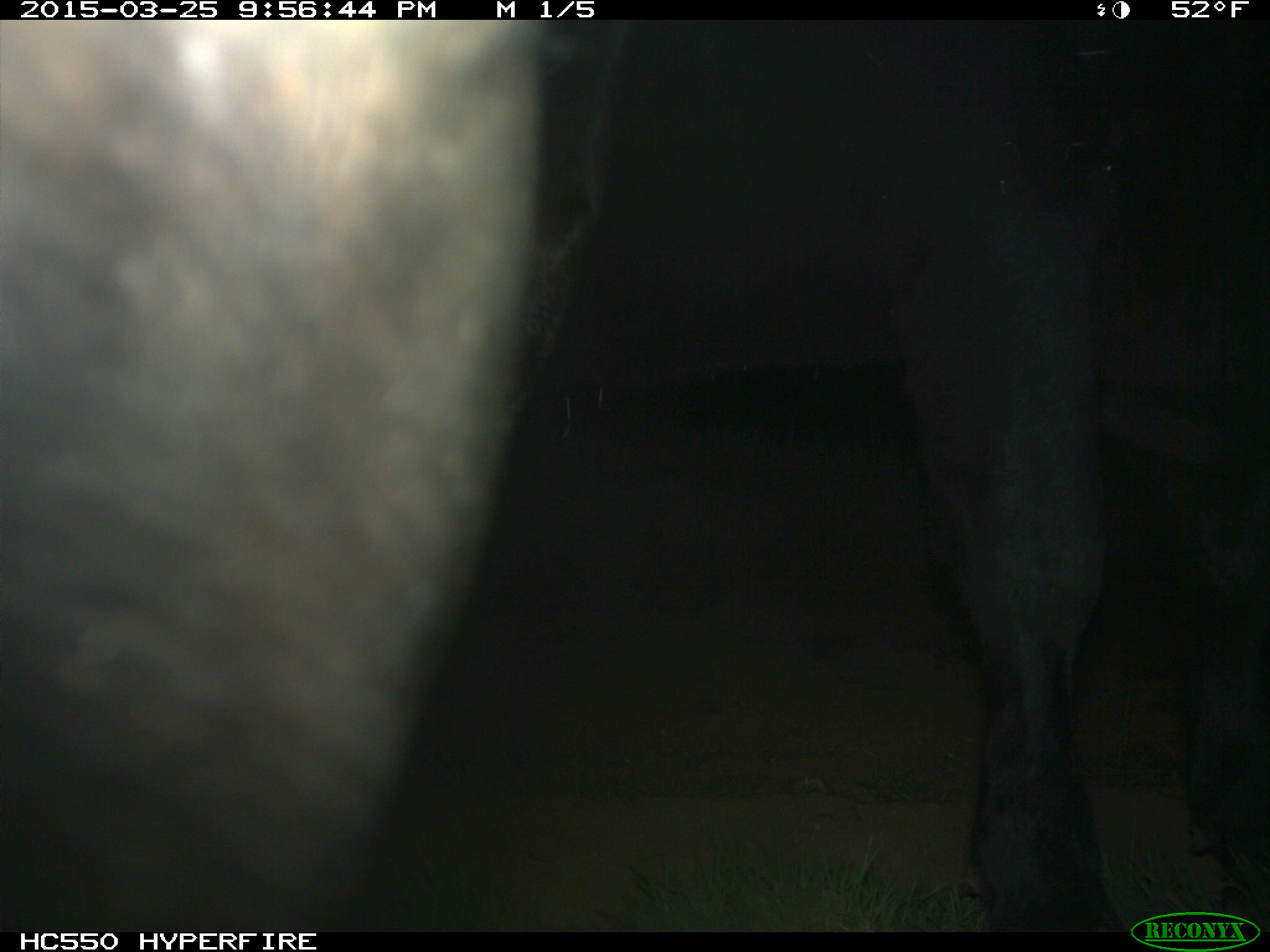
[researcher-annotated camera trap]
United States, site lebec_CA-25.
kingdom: Animalia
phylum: Chordata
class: Mammalia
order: Artiodactyla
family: Bovidae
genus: Bos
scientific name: Bos taurus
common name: domestic cow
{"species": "Bos taurus (domestic cow)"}